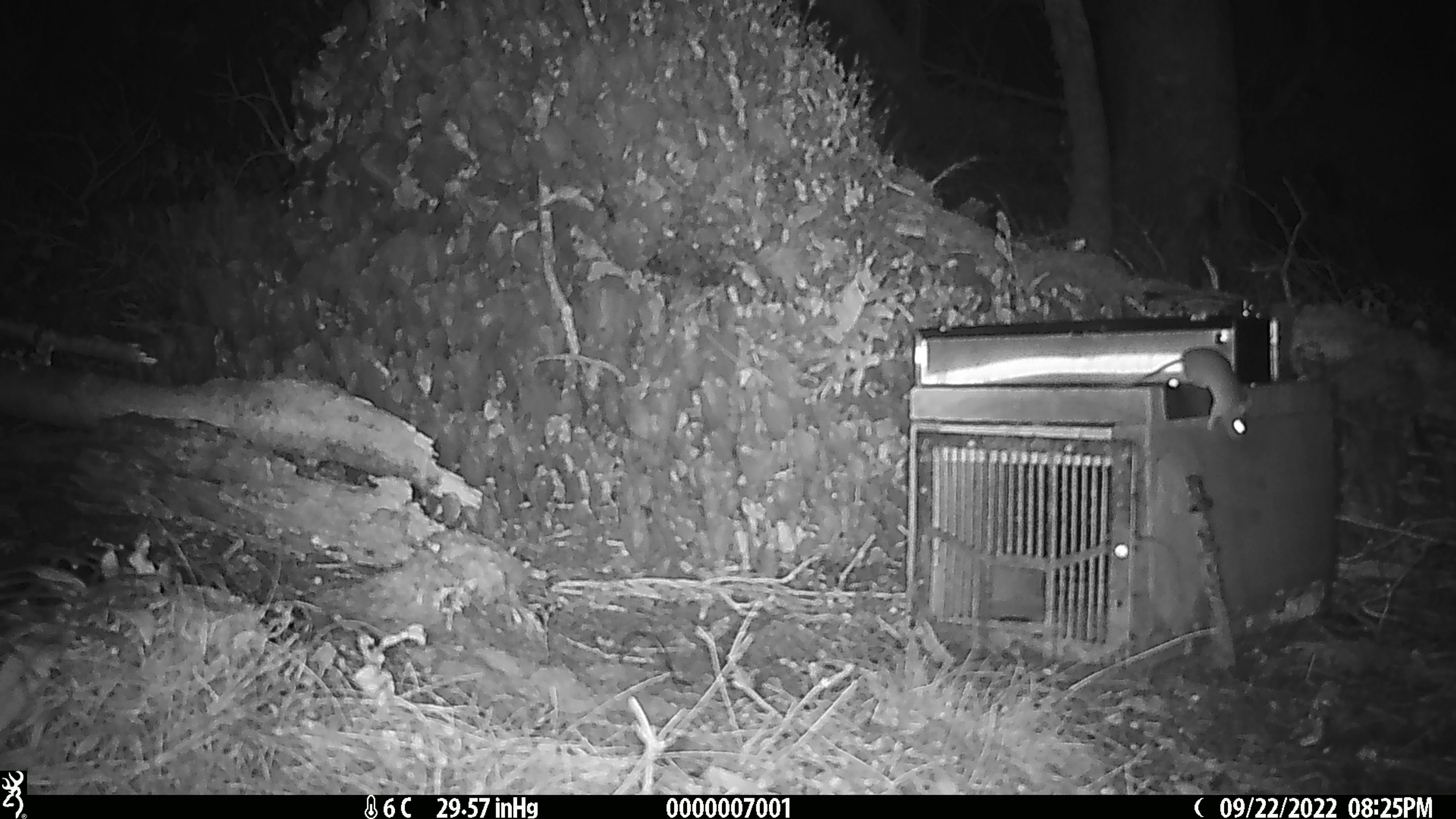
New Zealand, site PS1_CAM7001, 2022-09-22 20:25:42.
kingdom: Animalia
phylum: Chordata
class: Mammalia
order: Rodentia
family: Muridae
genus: Mus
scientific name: Mus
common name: mouse